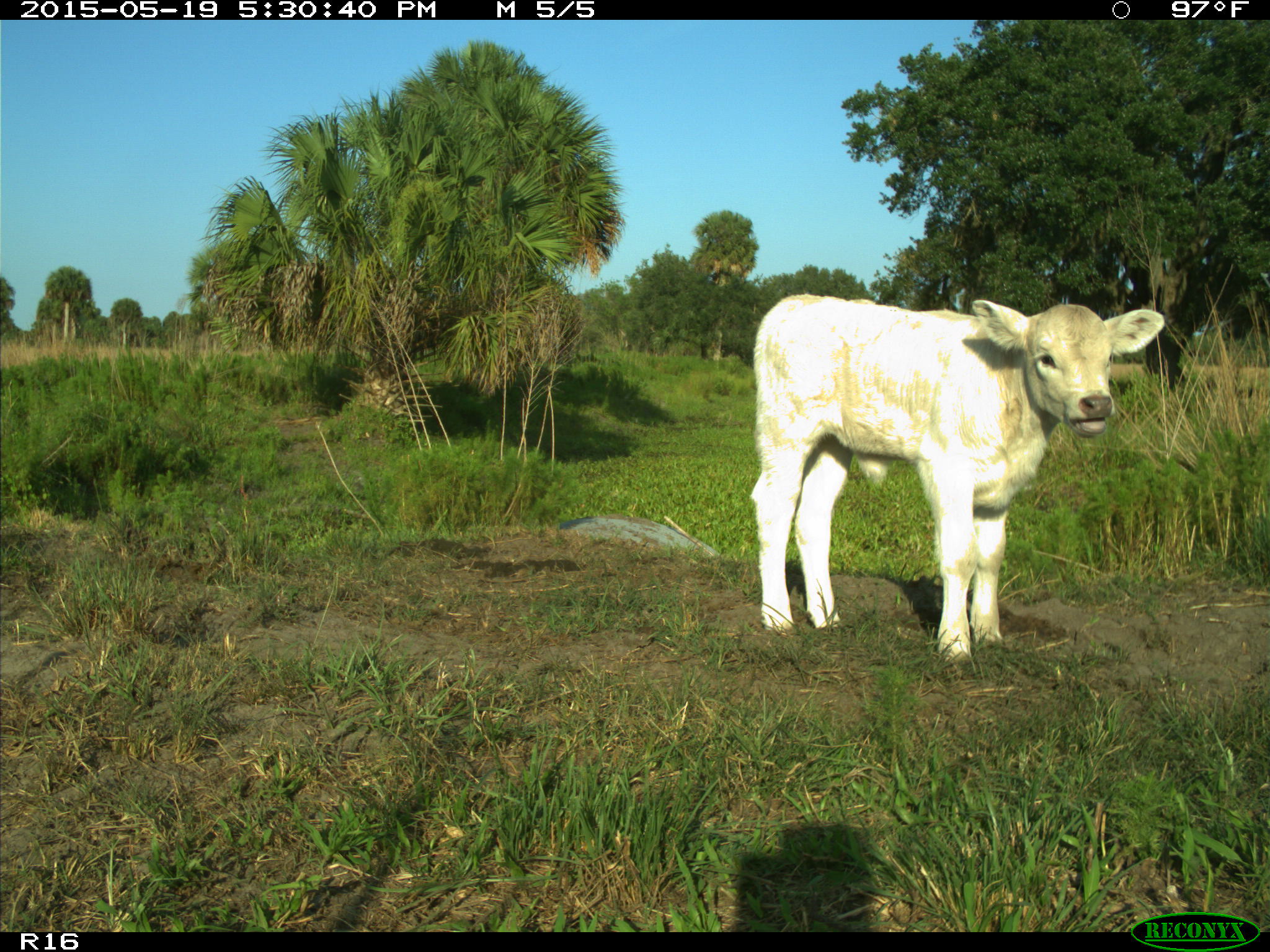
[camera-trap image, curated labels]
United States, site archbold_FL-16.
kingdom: Animalia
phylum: Chordata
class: Mammalia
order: Artiodactyla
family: Bovidae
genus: Bos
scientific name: Bos taurus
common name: domestic cow